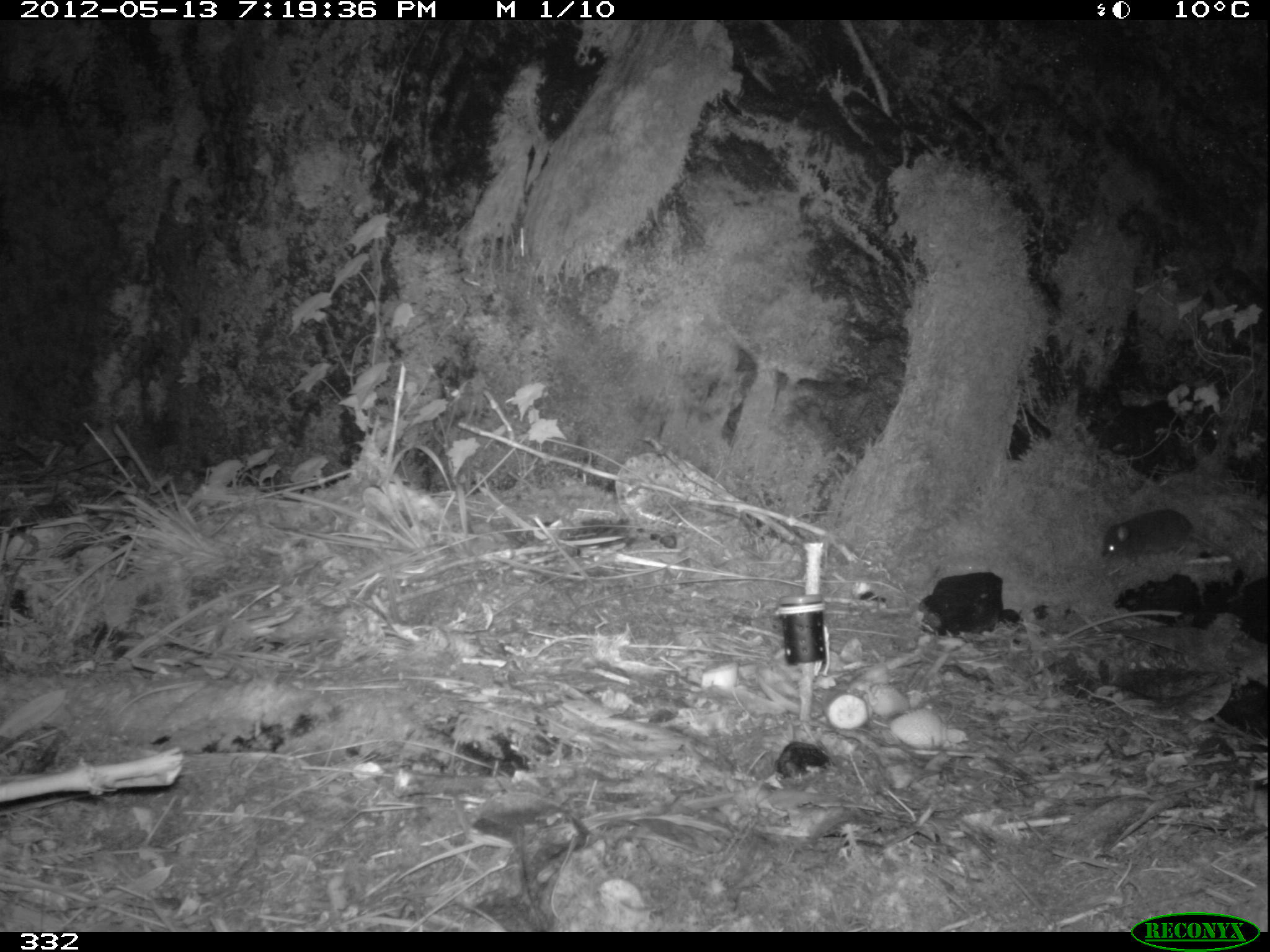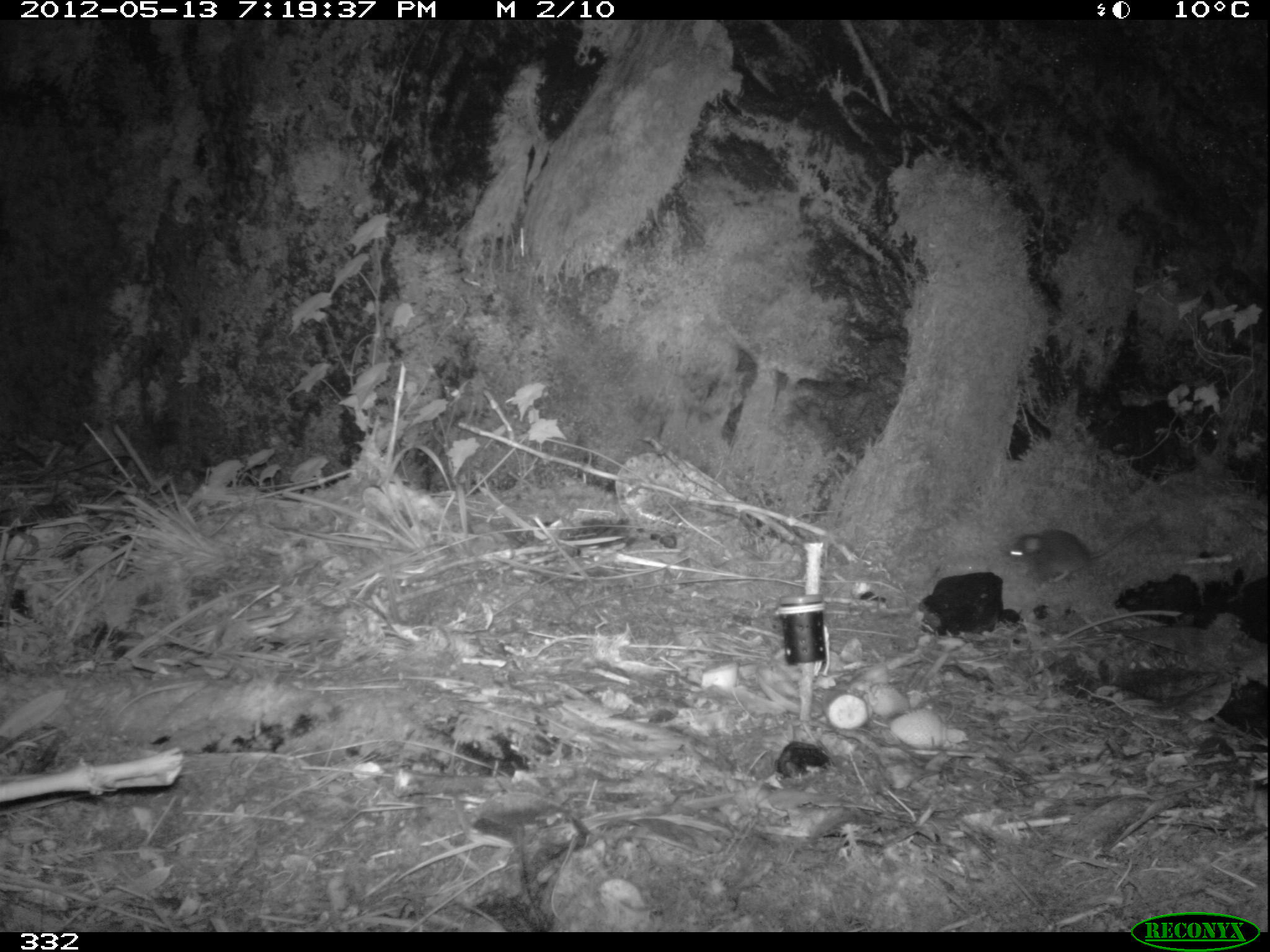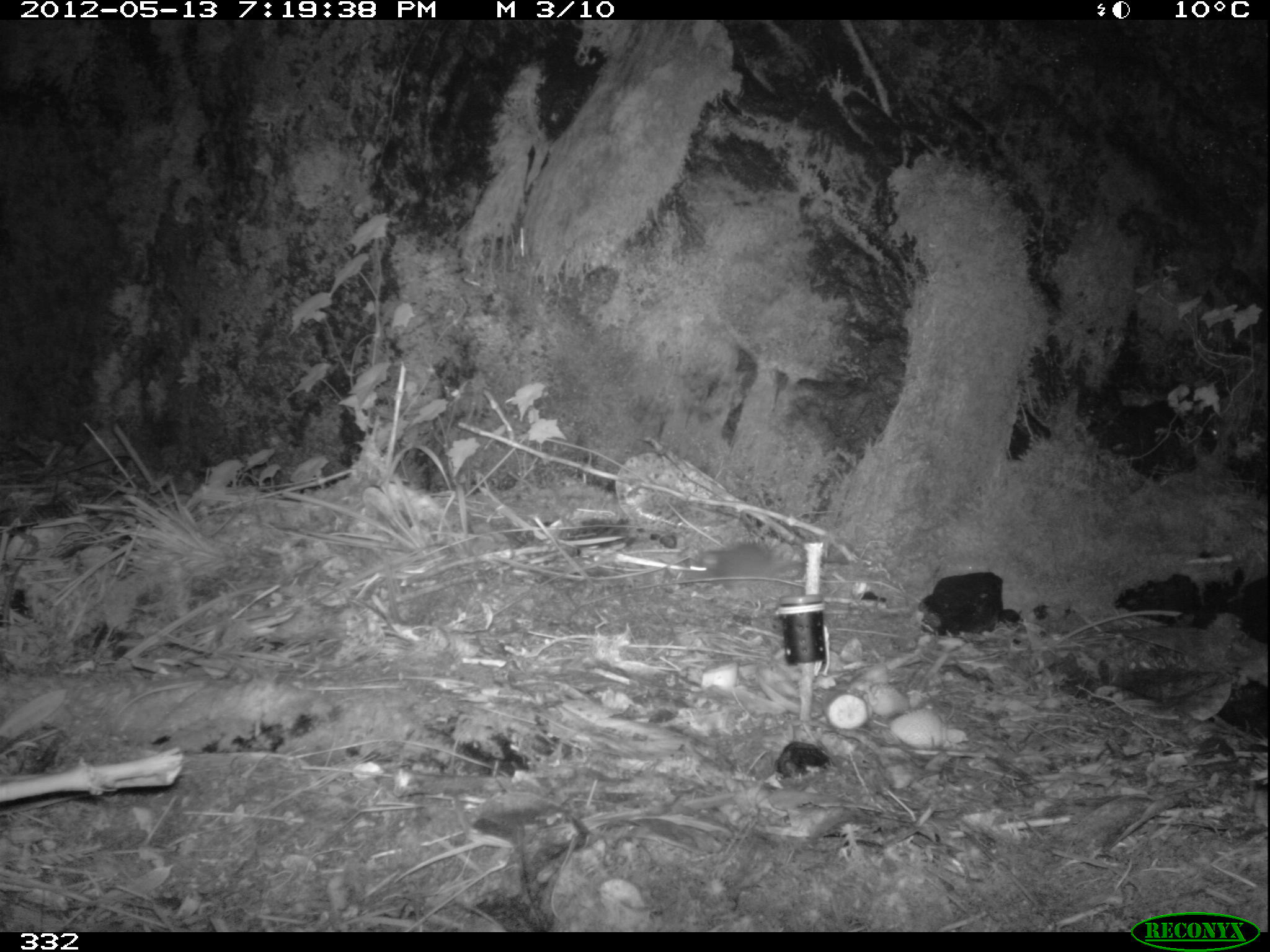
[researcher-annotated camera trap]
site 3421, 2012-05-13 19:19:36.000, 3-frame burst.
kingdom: Animalia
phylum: Chordata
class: Mammalia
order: Rodentia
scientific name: Rodentia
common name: rodents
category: unknown rodent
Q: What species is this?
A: Unknown rodent (rodents) (Rodentia).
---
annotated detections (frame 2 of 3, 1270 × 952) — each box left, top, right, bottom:
unknown rodent: 1005, 518, 1151, 580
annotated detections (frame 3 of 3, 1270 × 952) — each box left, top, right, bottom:
unknown rodent: 682, 541, 852, 586